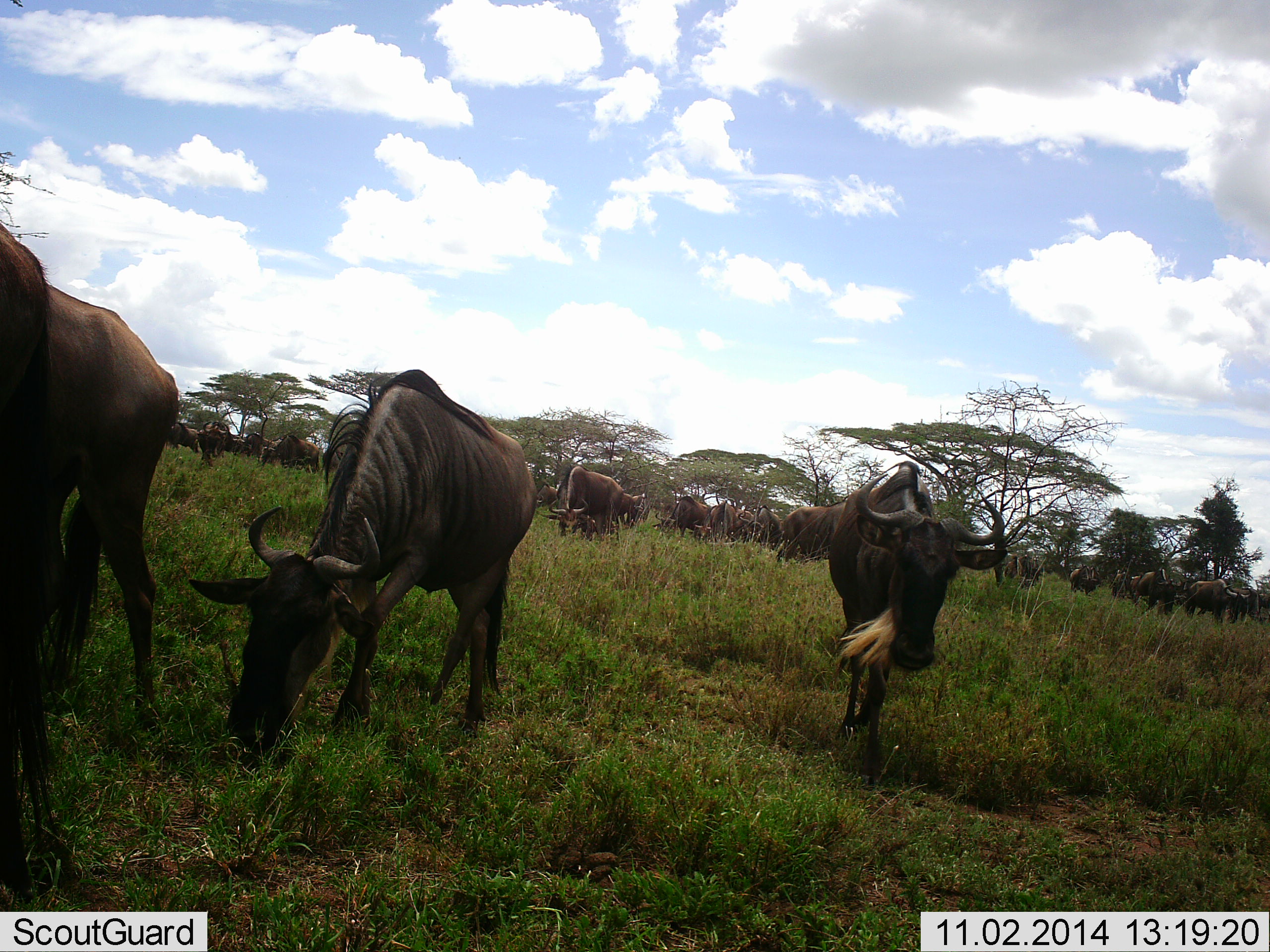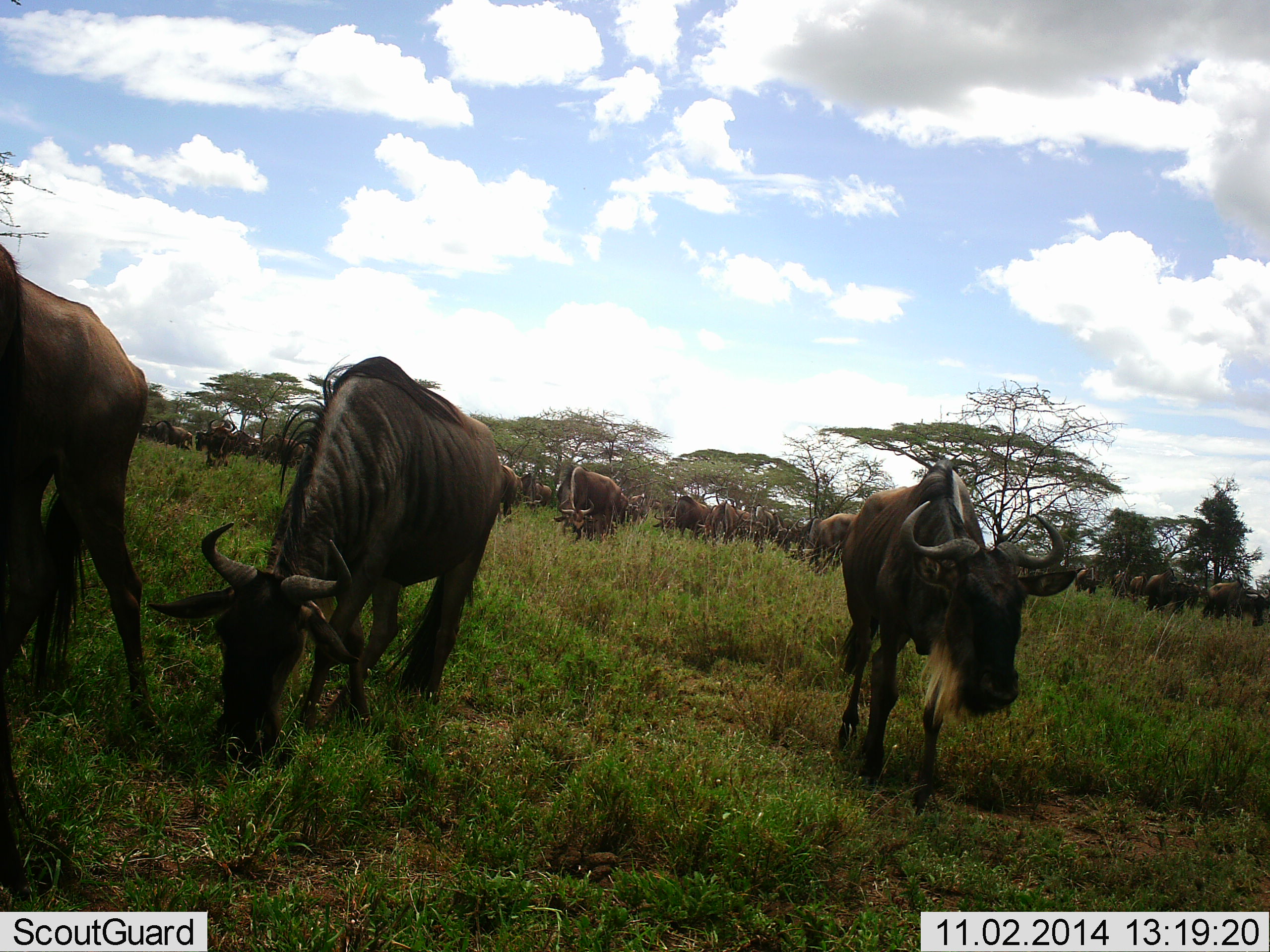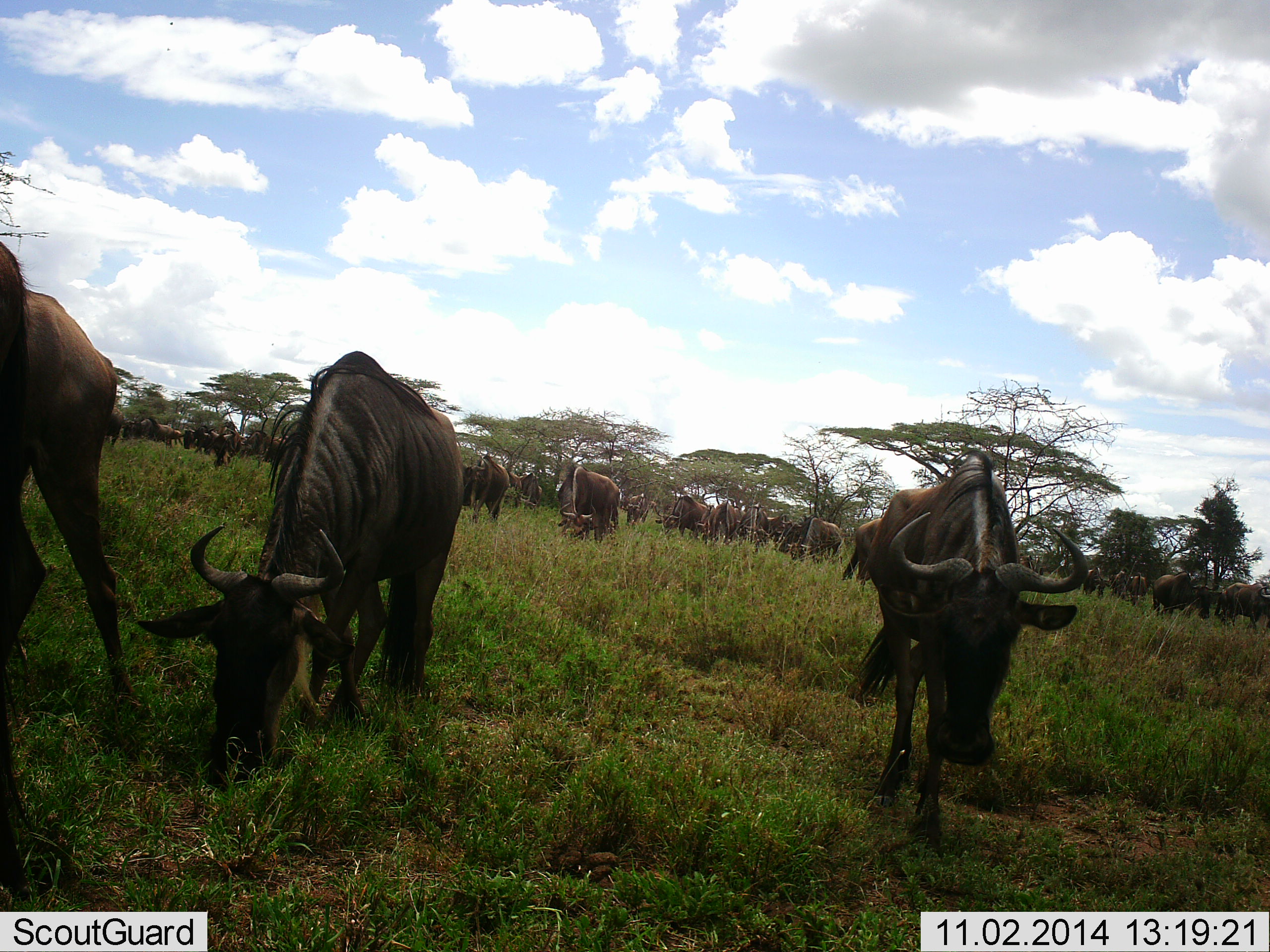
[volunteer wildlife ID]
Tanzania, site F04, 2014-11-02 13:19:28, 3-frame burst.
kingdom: Animalia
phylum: Chordata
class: Mammalia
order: Artiodactyla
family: Bovidae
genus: Connochaetes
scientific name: Connochaetes taurinus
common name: blue wildebeest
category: wildebeest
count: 11-50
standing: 40%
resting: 10%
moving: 60%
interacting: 0%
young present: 0%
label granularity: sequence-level